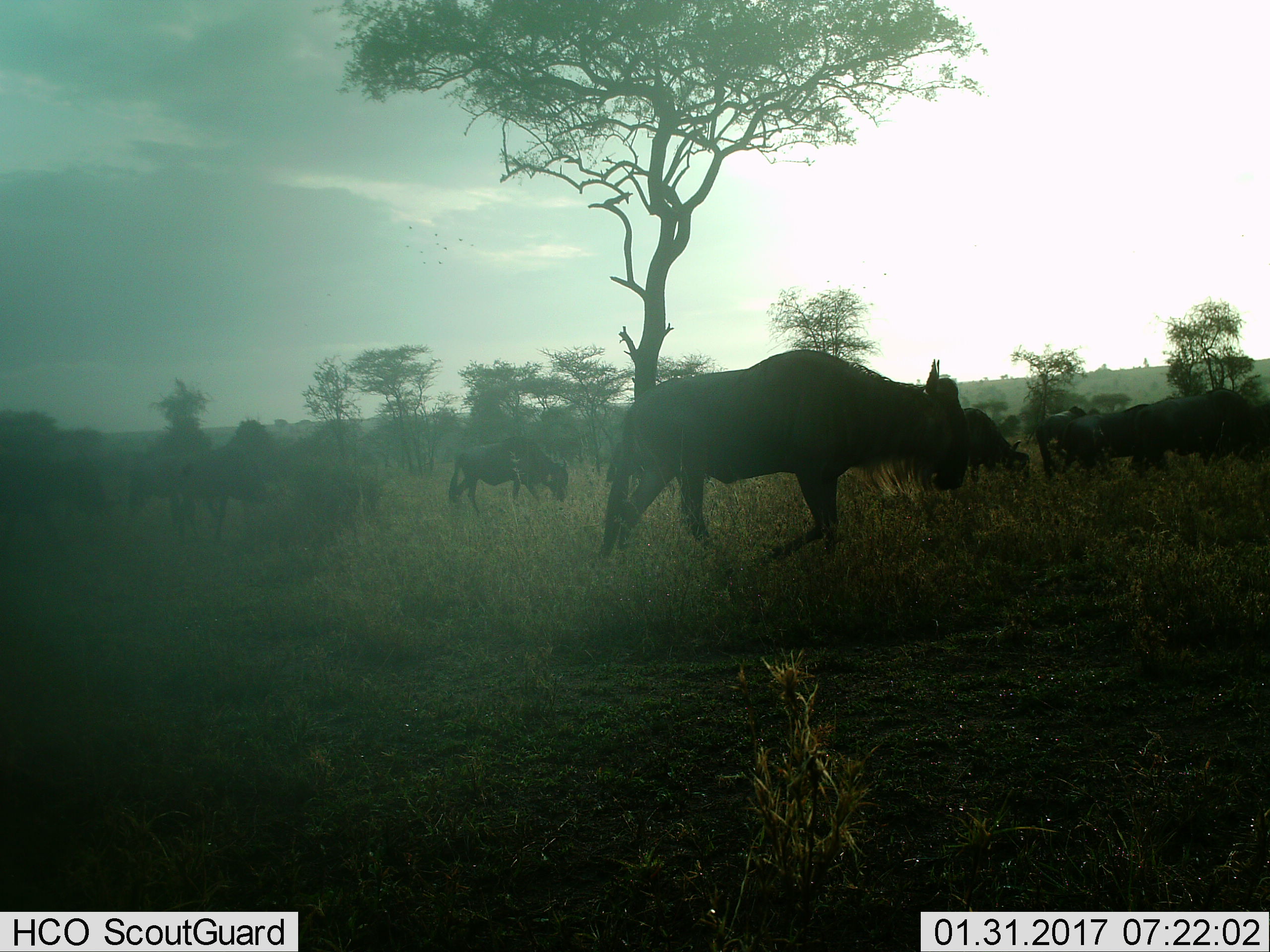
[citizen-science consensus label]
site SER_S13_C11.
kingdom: Animalia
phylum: Chordata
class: Mammalia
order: Artiodactyla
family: Bovidae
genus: Connochaetes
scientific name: Connochaetes taurinus taurinus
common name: blue wildebeest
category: wildebeestblue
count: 10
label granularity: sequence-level